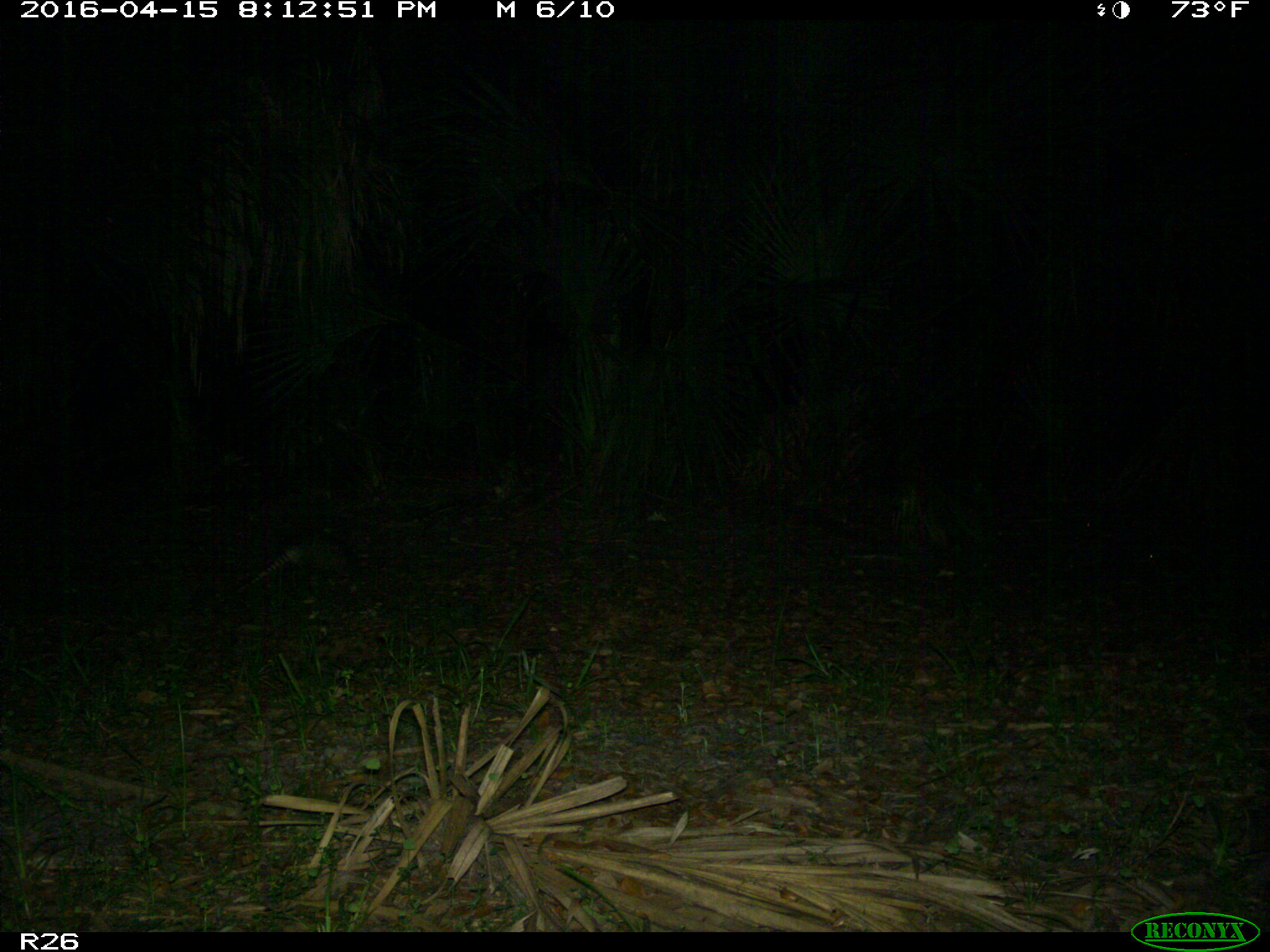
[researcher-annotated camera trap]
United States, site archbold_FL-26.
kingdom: Animalia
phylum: Chordata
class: Mammalia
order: Cingulata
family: Dasypodidae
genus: Dasypus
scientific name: Dasypus novemcinctus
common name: nine-banded armadillo